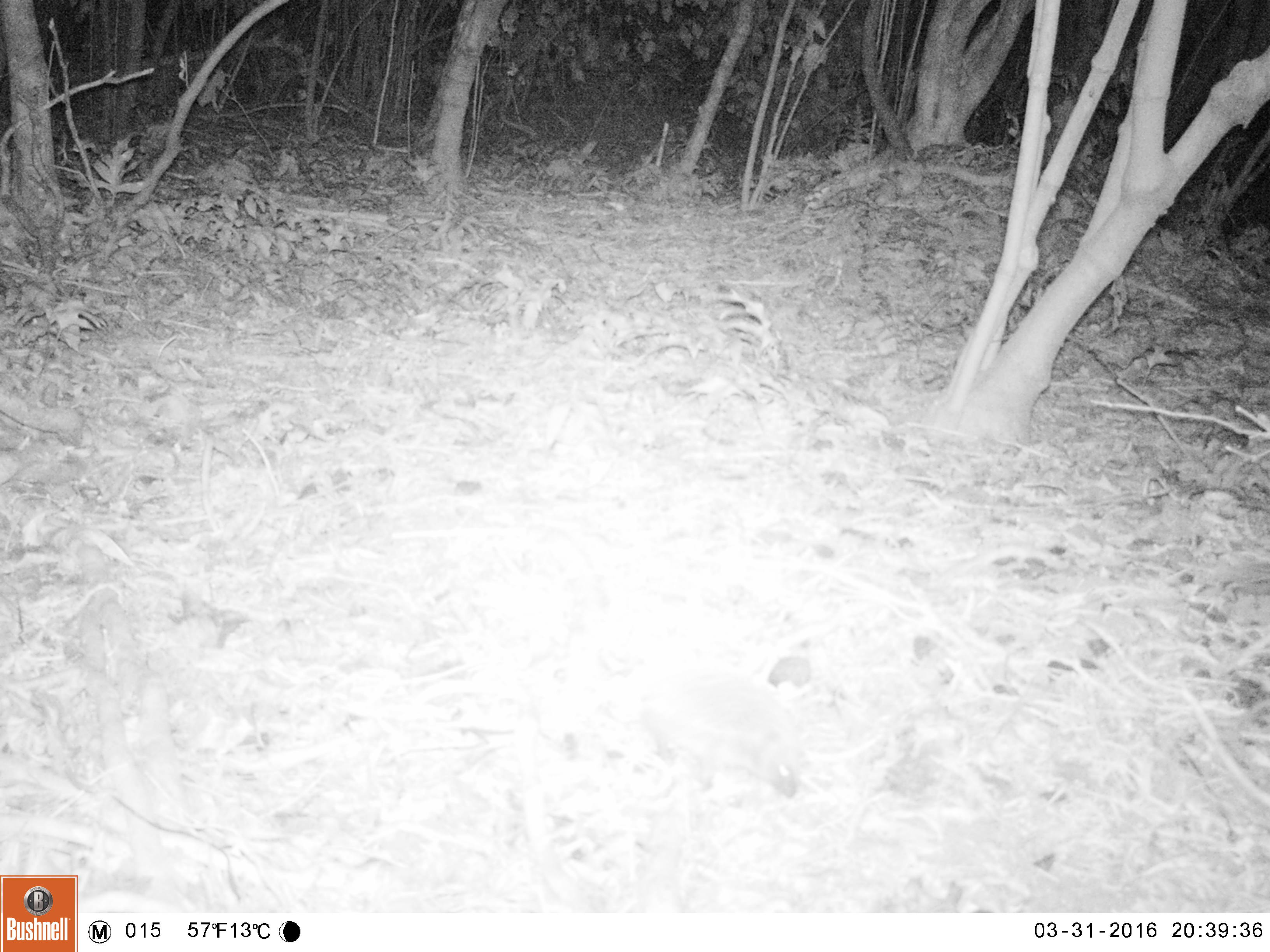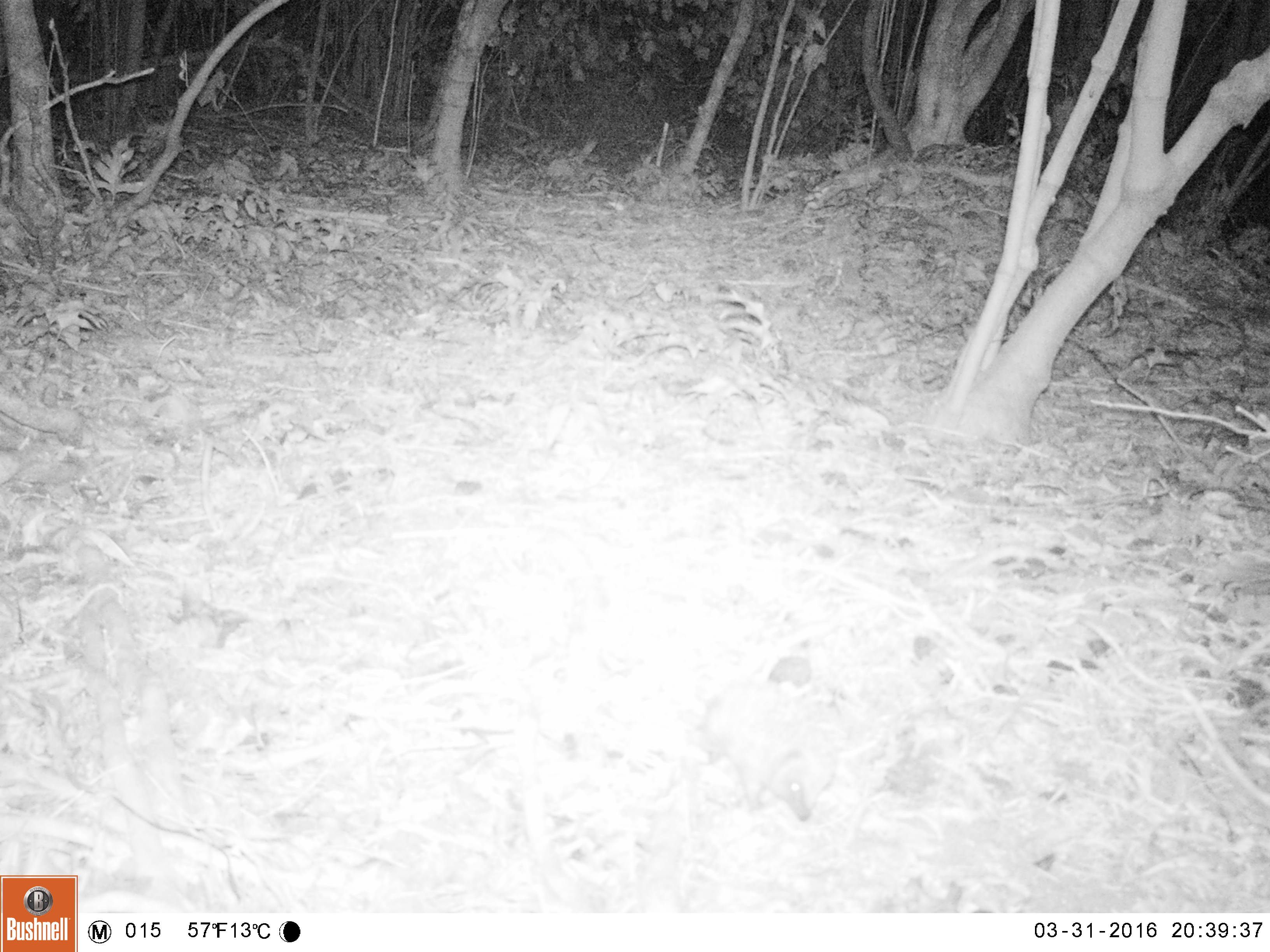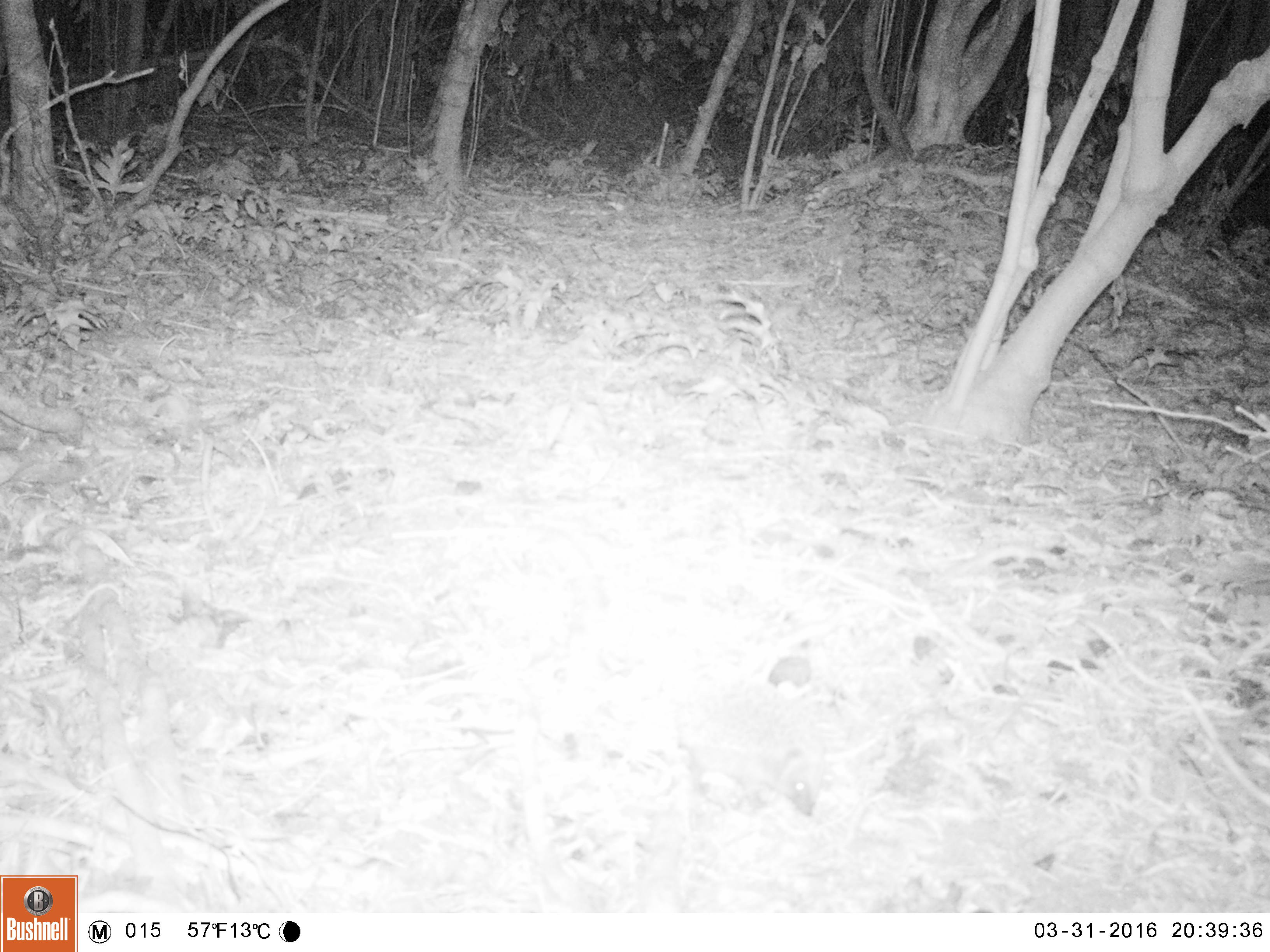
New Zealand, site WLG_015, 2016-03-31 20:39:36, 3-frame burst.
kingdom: Animalia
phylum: Chordata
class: Mammalia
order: Eulipotyphla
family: Erinaceidae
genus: Erinaceus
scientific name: Erinaceus europaeus europaeus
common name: european hedgehog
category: hedgehog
Hedgehog (european hedgehog) (Erinaceus europaeus europaeus).